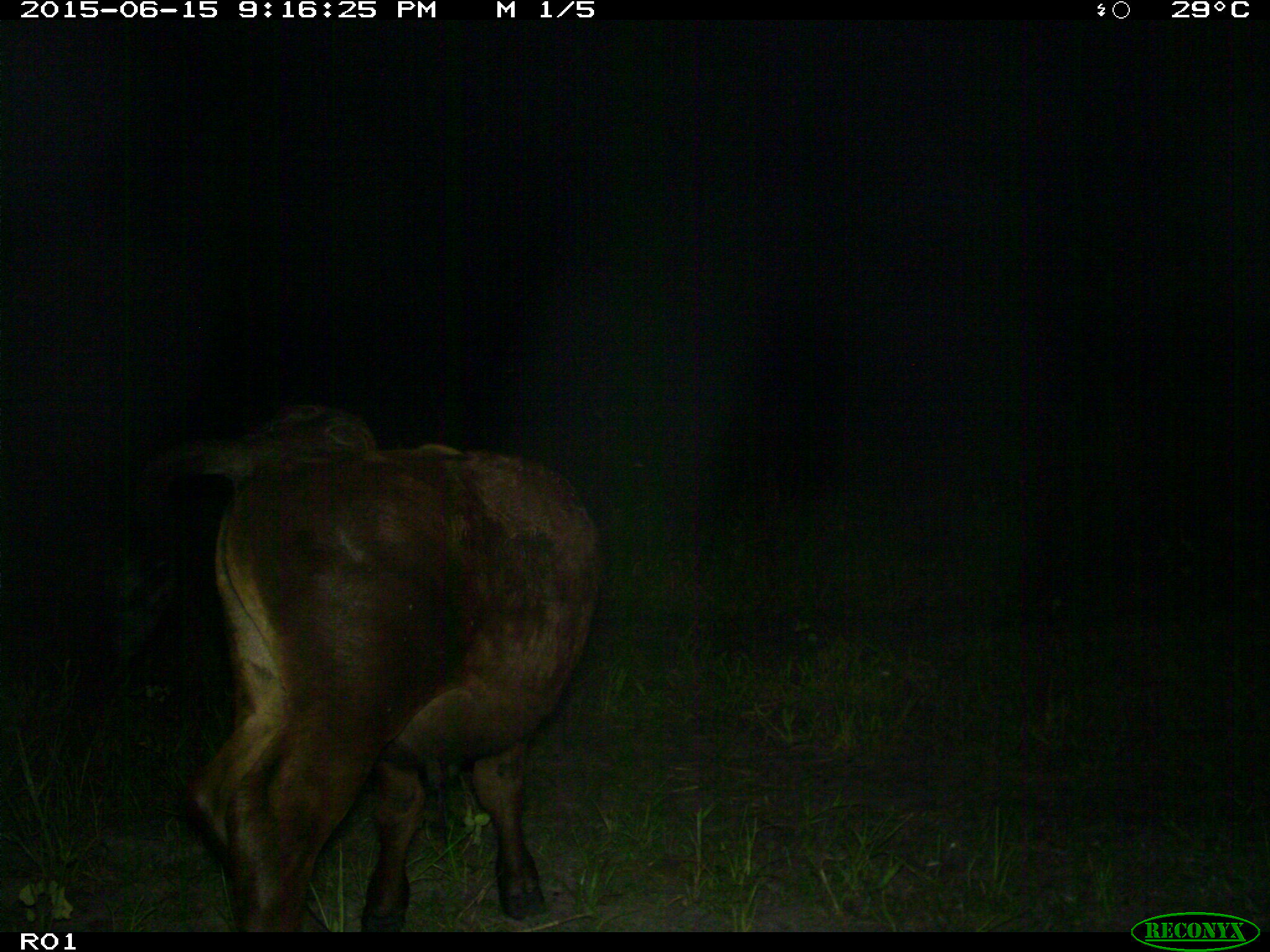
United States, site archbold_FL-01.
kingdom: Animalia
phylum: Chordata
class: Mammalia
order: Artiodactyla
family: Bovidae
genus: Bos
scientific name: Bos taurus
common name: domestic cow